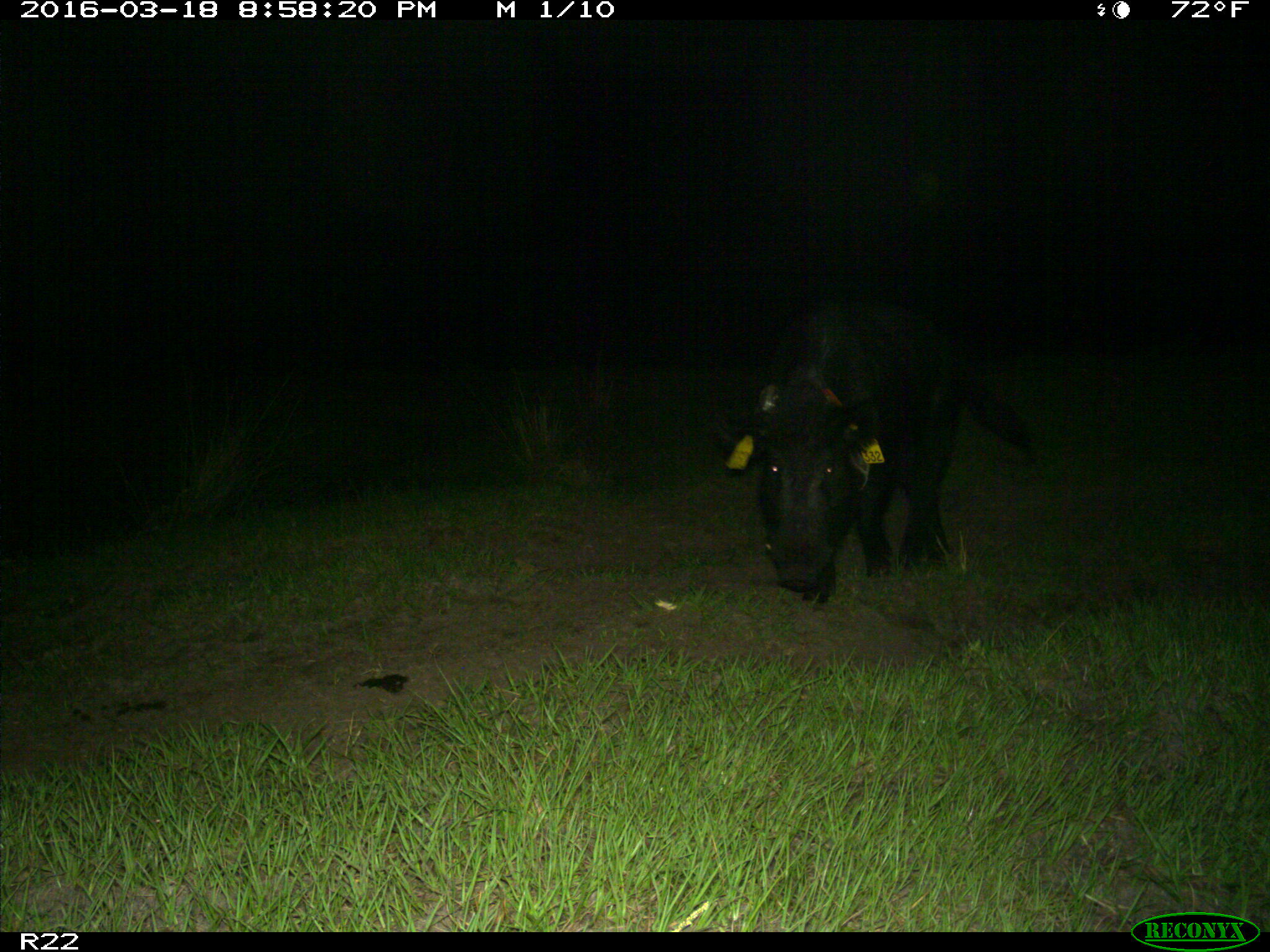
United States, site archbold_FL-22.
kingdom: Animalia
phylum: Chordata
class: Mammalia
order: Artiodactyla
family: Suidae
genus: Sus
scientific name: Sus scrofa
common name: wild boar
Sus scrofa (wild boar).